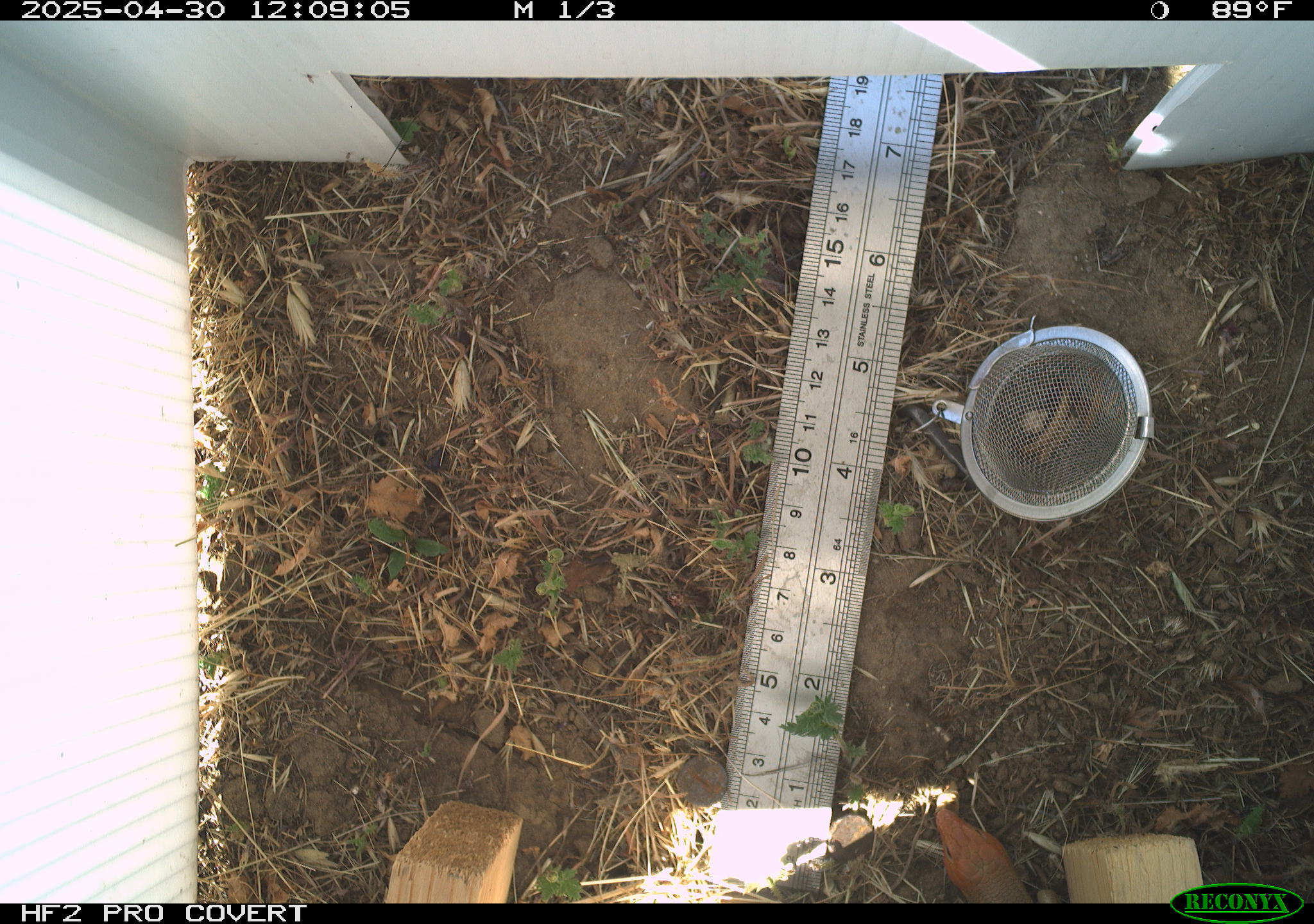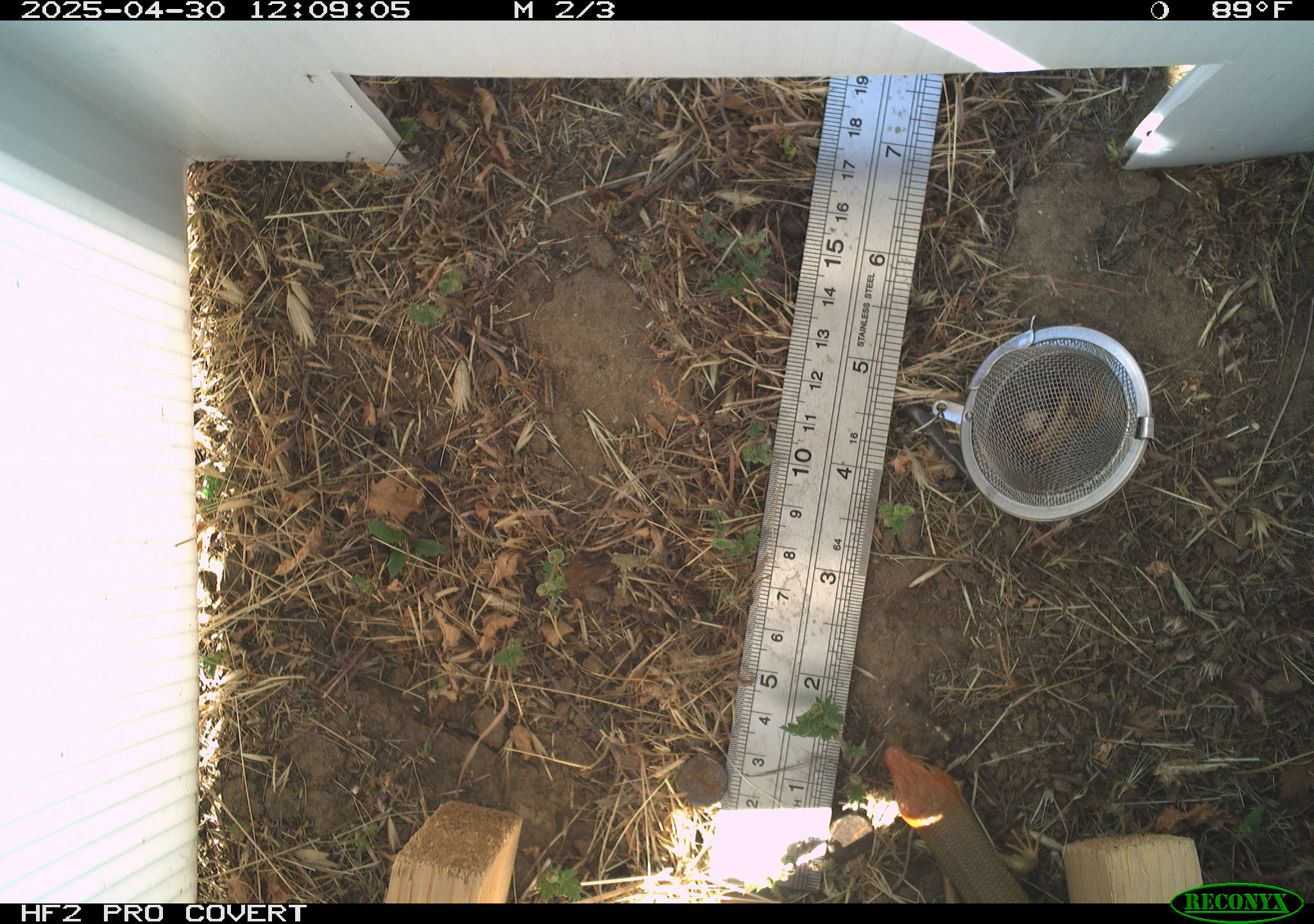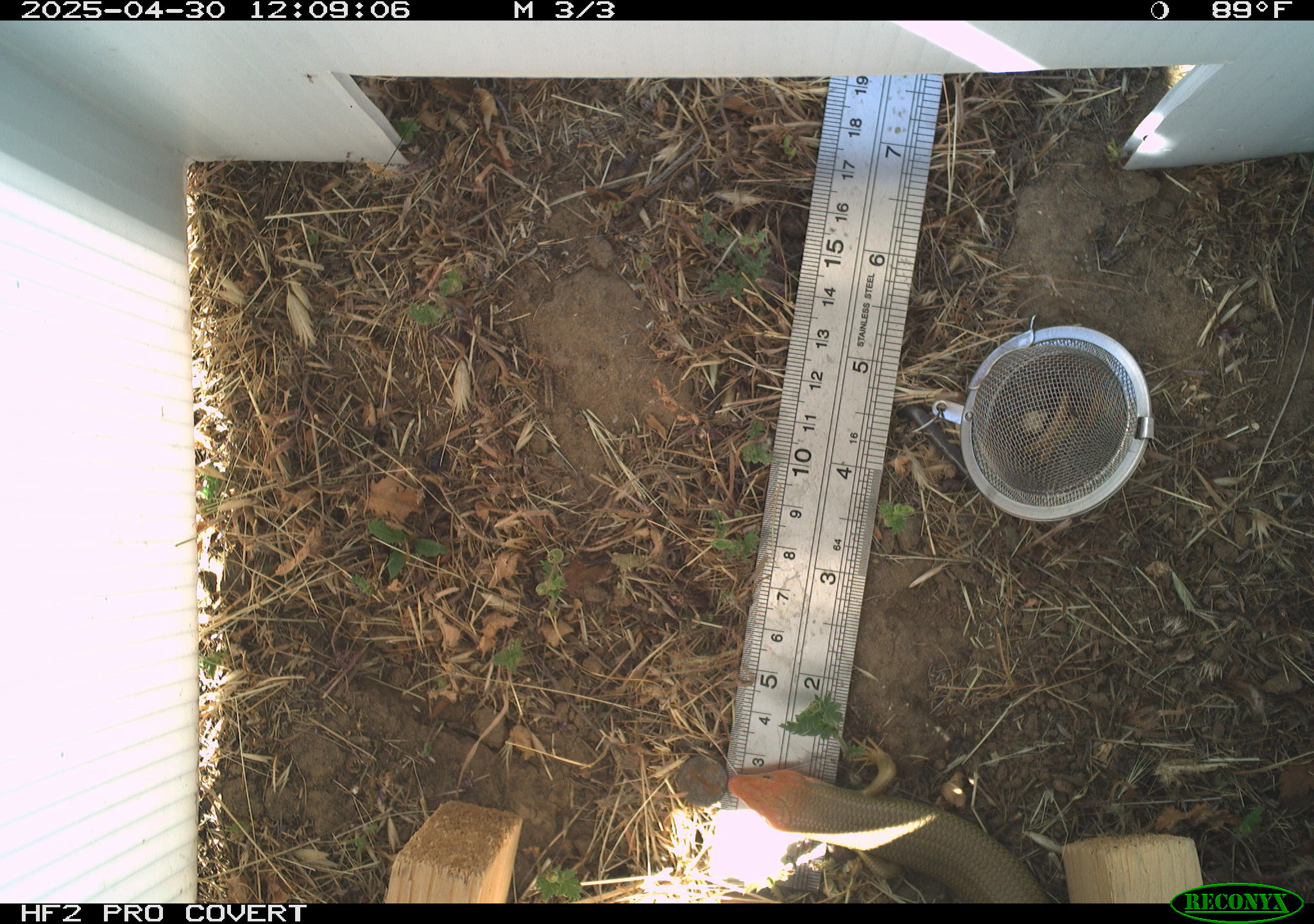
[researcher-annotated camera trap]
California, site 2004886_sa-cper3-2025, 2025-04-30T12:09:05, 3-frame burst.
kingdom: Animalia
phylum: Chordata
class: Reptilia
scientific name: Reptilia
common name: reptile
Reptile (Reptilia).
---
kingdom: Animalia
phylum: Chordata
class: Reptilia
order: Squamata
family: Scincidae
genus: Plestiodon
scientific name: Plestiodon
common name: blue-tailed skinks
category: plestiodon species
Plestiodon species (blue-tailed skinks) (Plestiodon).